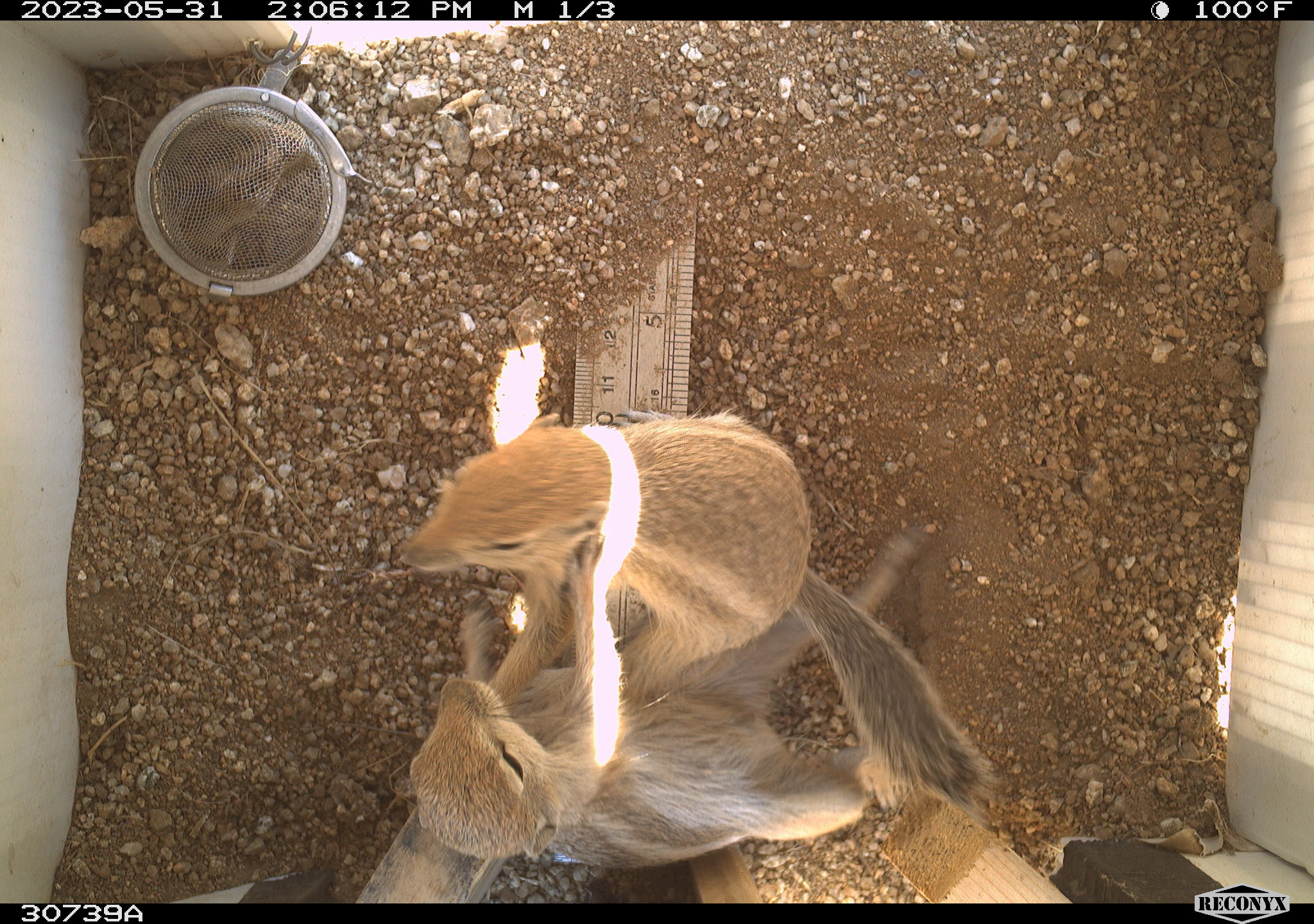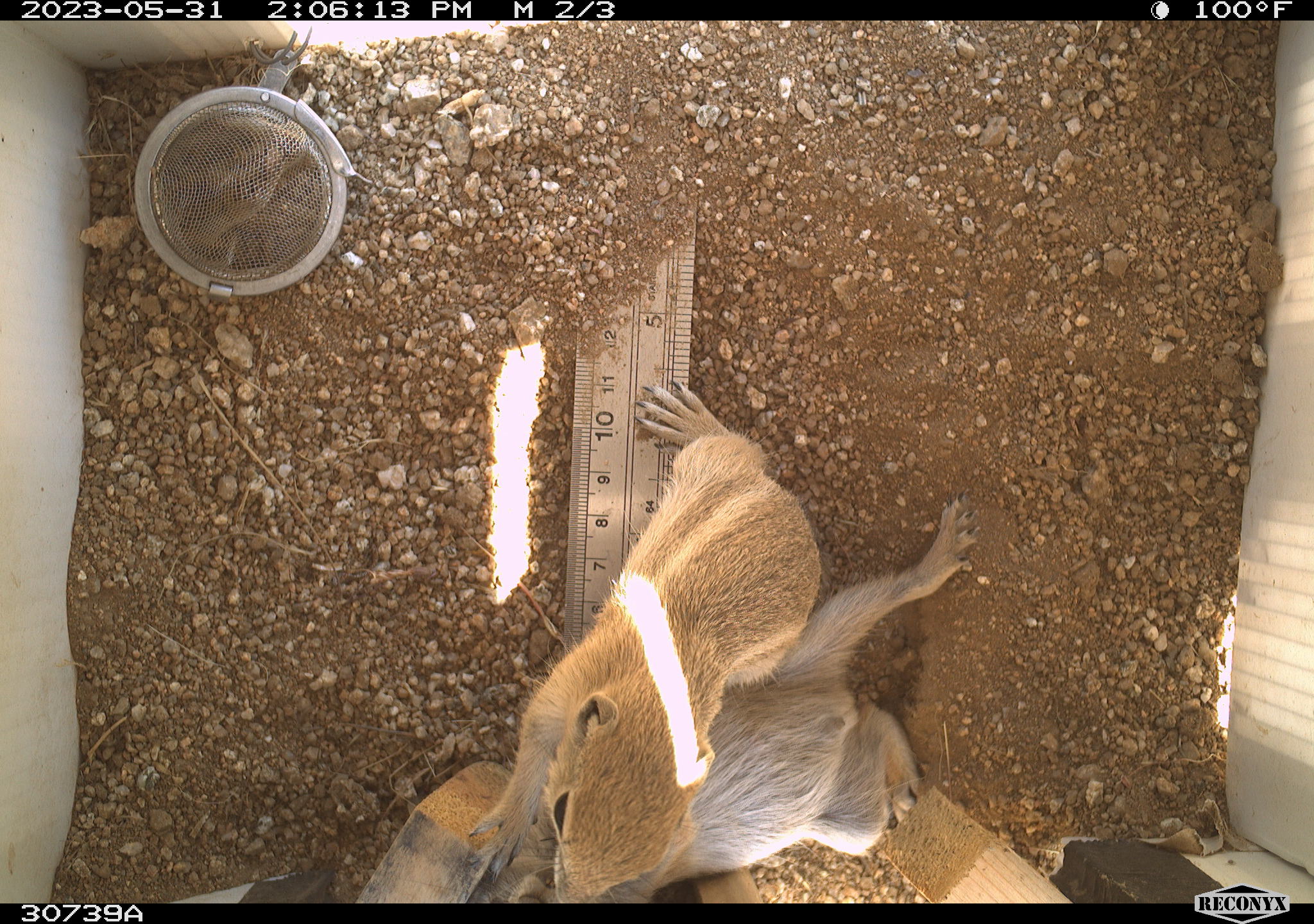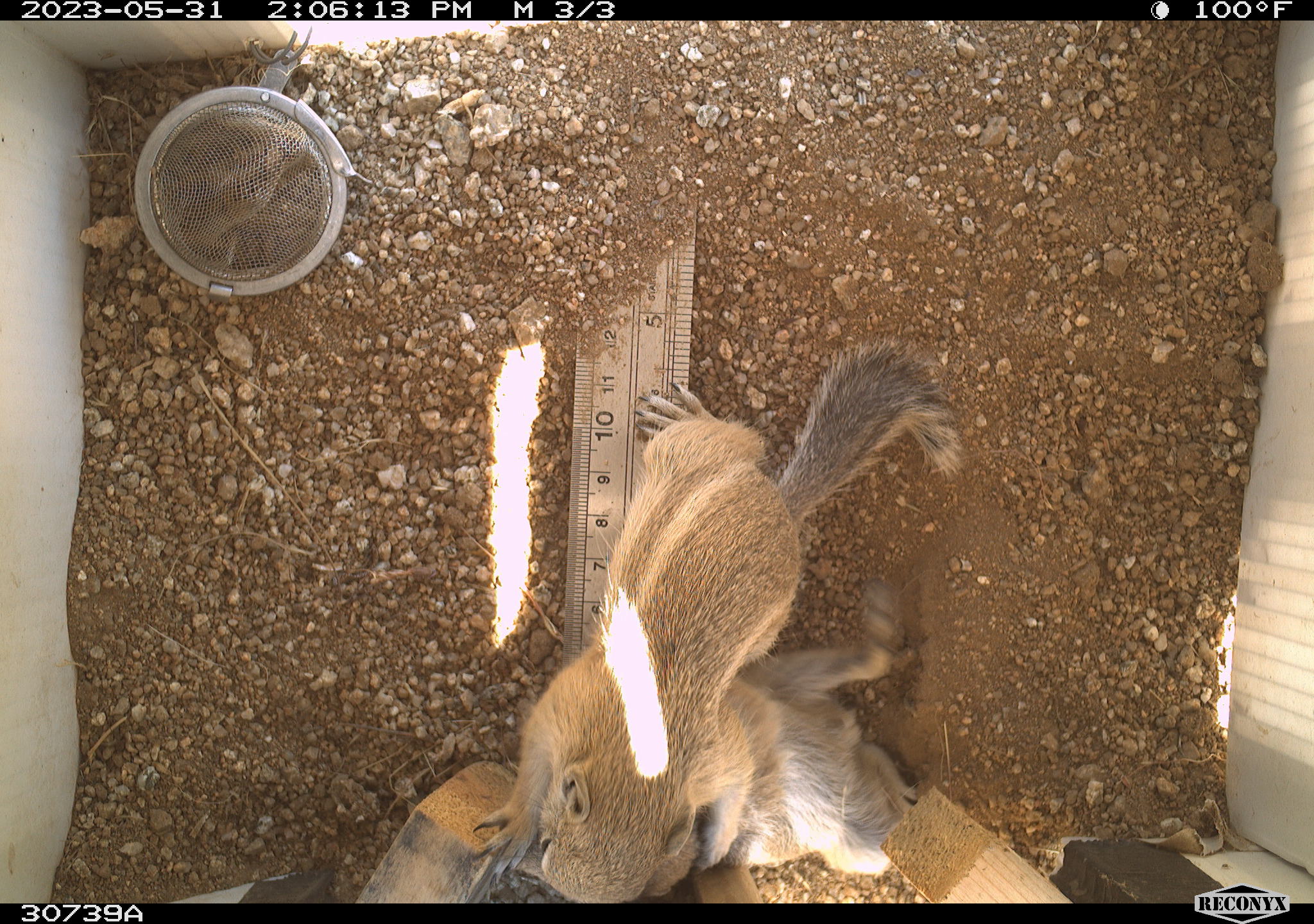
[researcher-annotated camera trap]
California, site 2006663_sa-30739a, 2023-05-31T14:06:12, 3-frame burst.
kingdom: Animalia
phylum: Chordata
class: Mammalia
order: Rodentia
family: Sciuridae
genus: Ammospermophilus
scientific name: Ammospermophilus leucurus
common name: white-tailed antelope squirrel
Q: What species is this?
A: White-tailed antelope squirrel (Ammospermophilus leucurus).